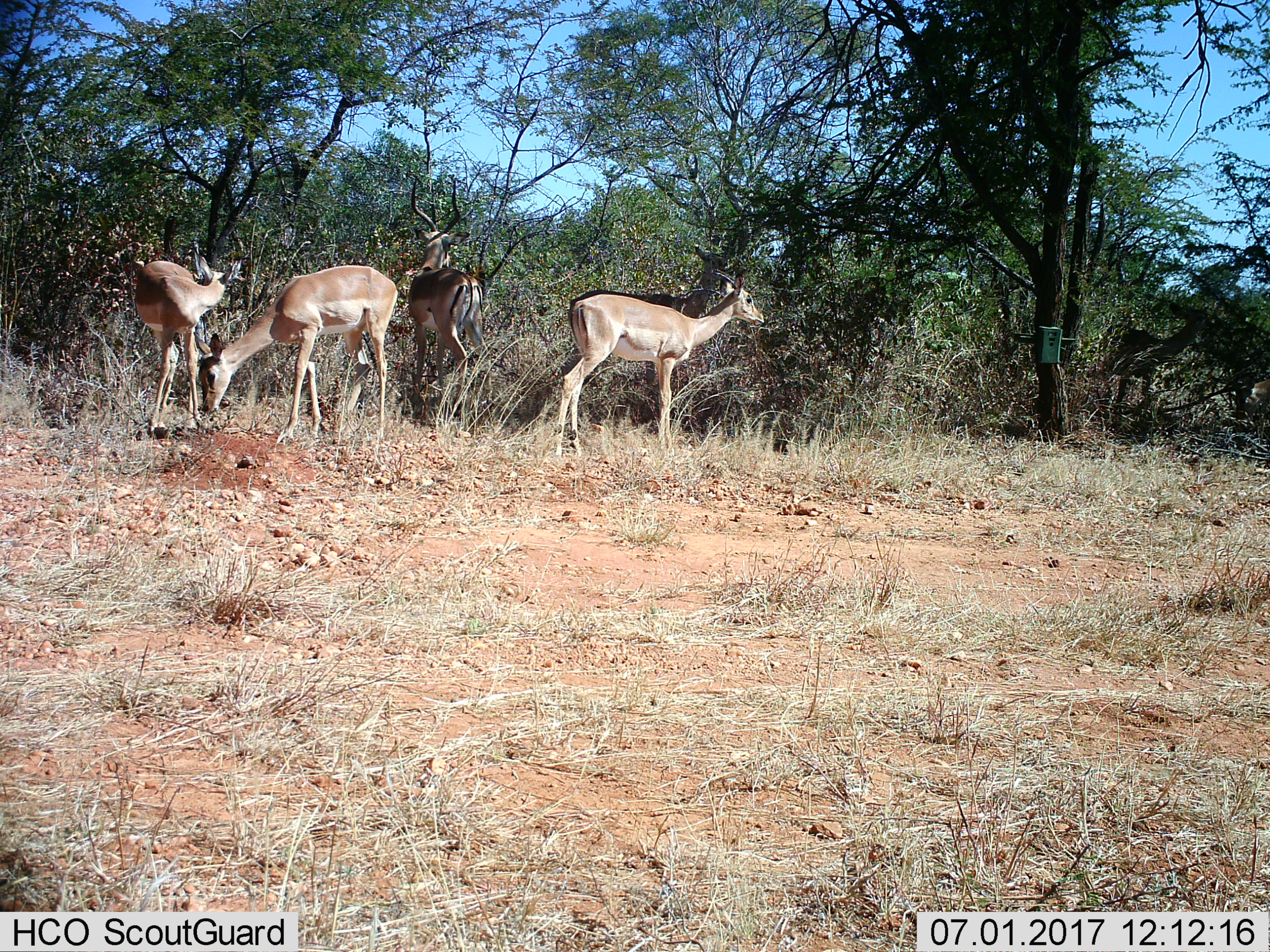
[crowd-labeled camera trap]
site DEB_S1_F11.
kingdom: Animalia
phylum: Chordata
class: Mammalia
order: Artiodactyla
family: Bovidae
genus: Aepyceros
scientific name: Aepyceros melampus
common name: impala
Impala (Aepyceros melampus), count 4. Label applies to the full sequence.